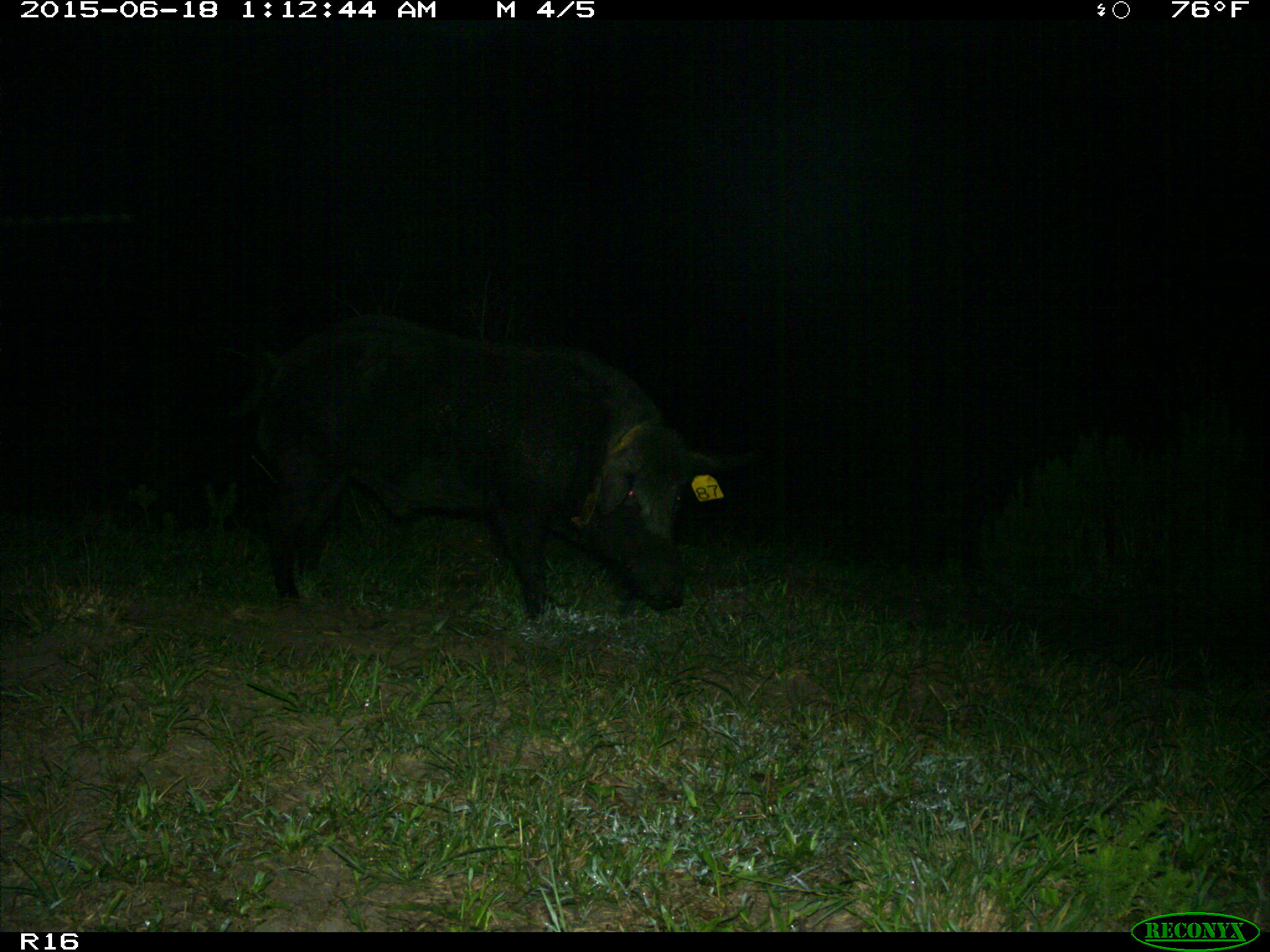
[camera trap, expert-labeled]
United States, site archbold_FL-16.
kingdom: Animalia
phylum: Chordata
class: Mammalia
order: Artiodactyla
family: Suidae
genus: Sus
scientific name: Sus scrofa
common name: wild boar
Sus scrofa (wild boar).